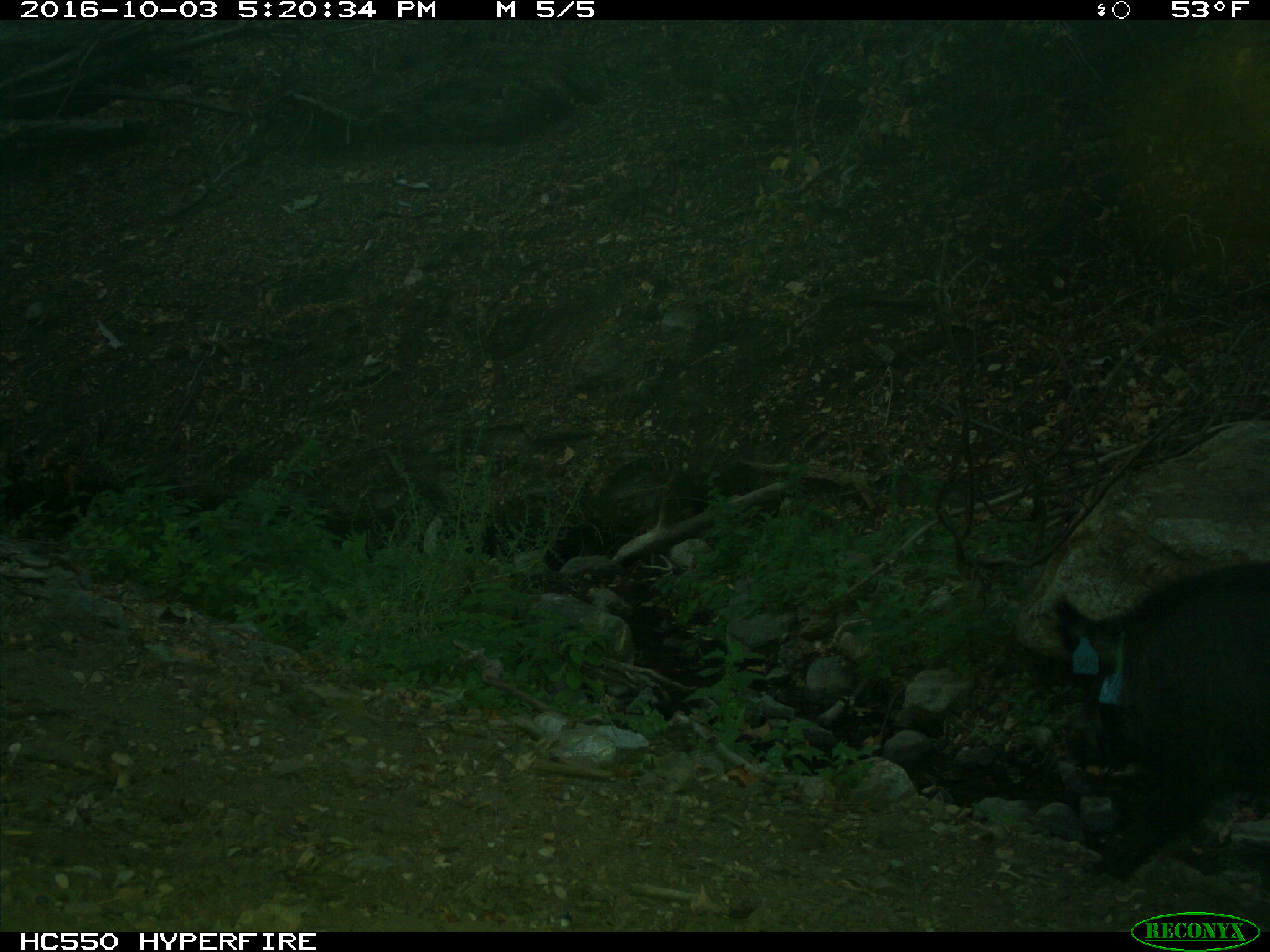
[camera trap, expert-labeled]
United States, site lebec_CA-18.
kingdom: Animalia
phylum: Chordata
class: Mammalia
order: Artiodactyla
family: Suidae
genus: Sus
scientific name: Sus scrofa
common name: wild boar